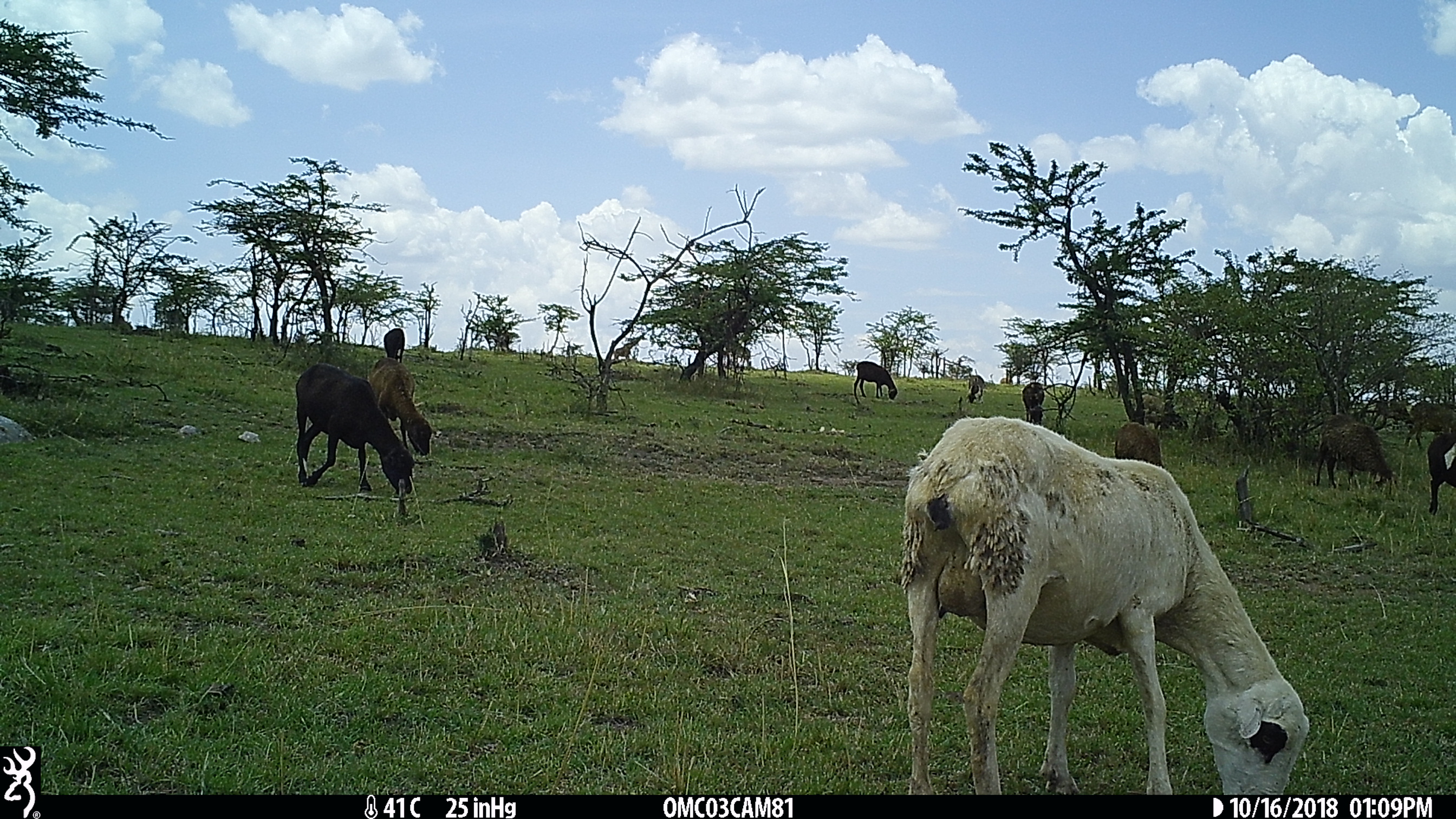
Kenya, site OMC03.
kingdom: Animalia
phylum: Chordata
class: Mammalia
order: Artiodactyla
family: Bovidae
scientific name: Bovidae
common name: sheep or goat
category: shoat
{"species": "shoat (sheep or goat) (Bovidae)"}